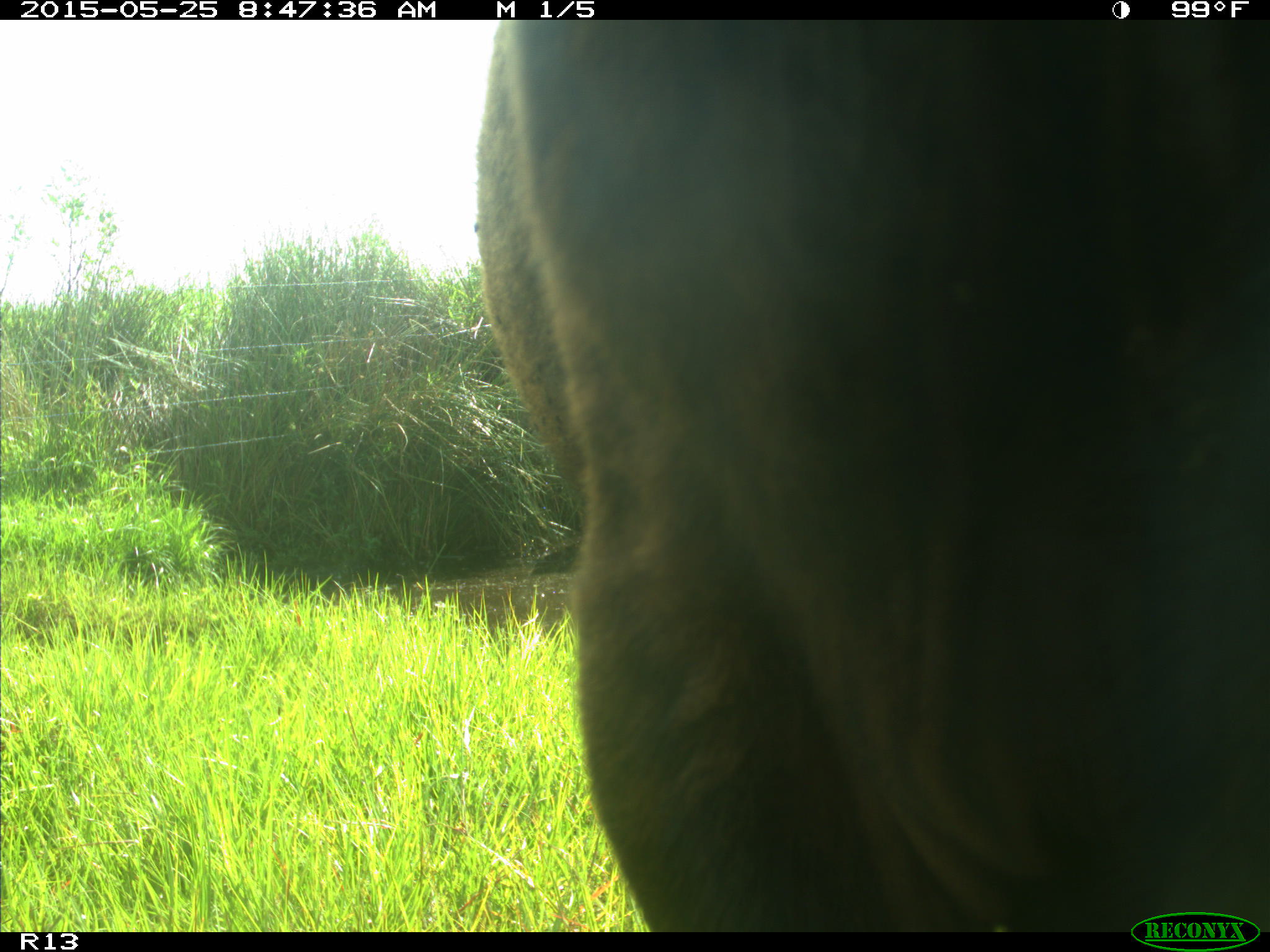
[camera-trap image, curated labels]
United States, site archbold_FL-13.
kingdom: Animalia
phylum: Chordata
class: Mammalia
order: Artiodactyla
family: Bovidae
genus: Bos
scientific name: Bos taurus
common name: domestic cow